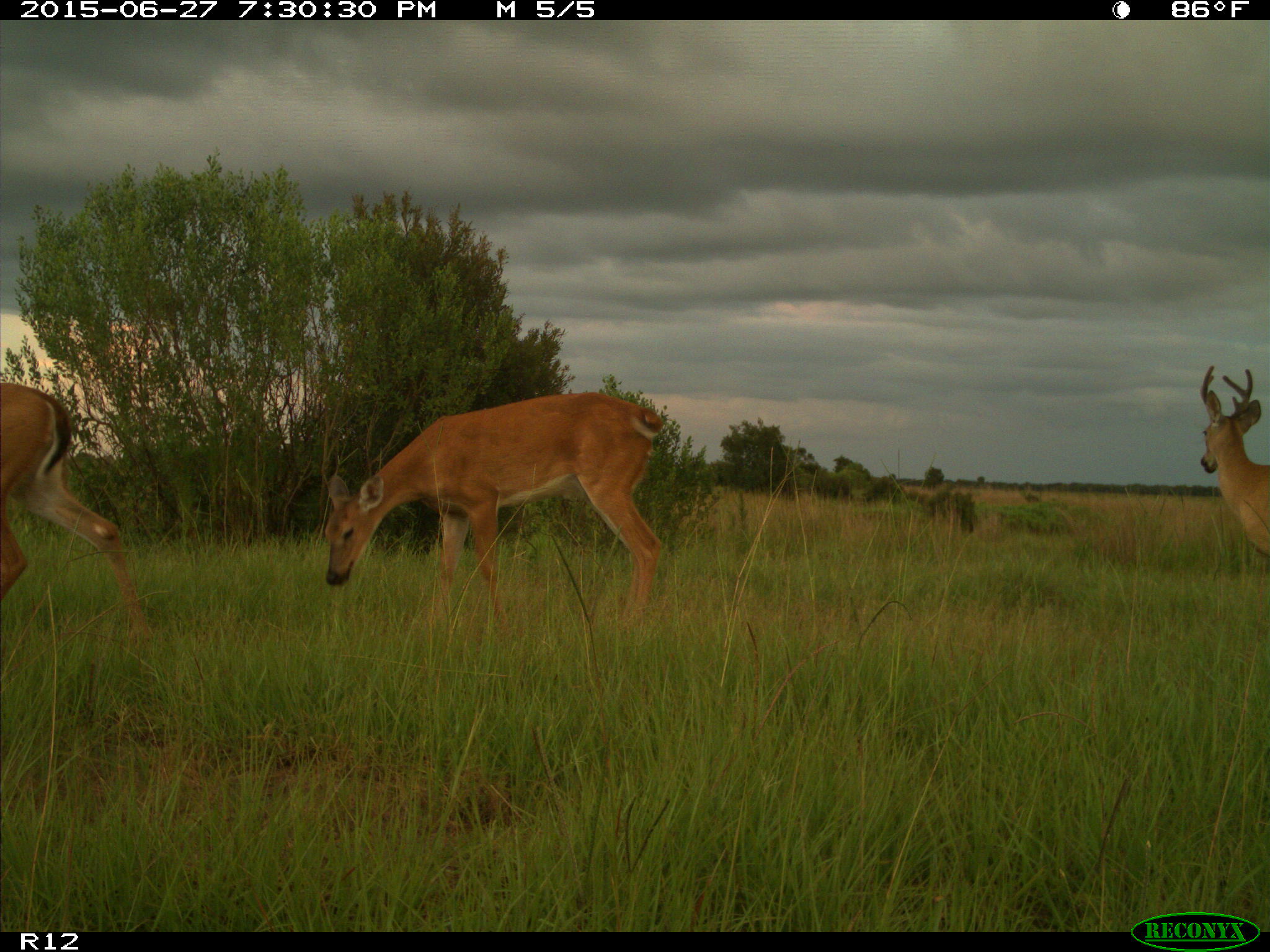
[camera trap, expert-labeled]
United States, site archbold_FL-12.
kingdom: Animalia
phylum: Chordata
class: Mammalia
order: Artiodactyla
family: Cervidae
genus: Odocoileus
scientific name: Odocoileus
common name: deer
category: unidentified deer